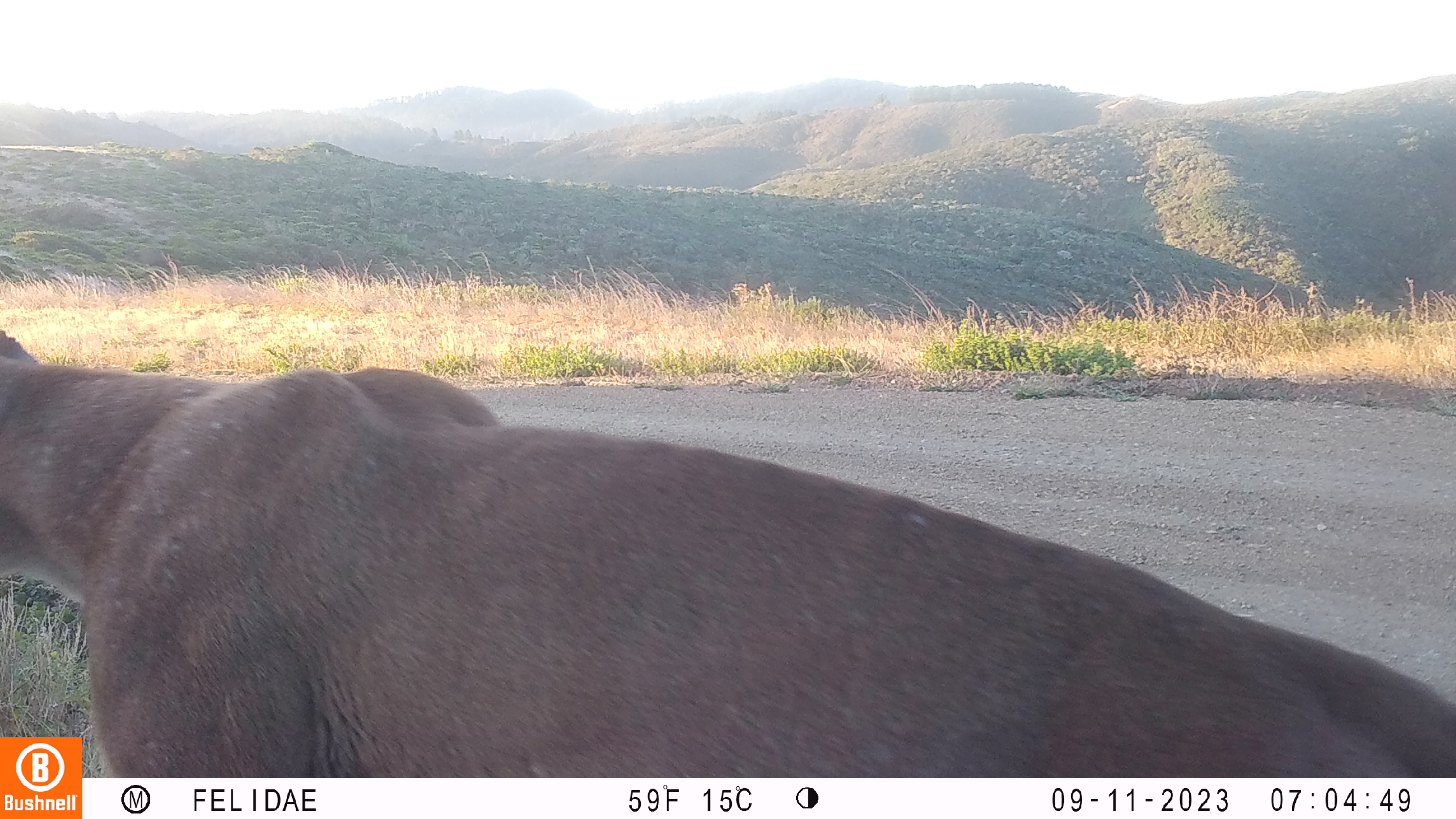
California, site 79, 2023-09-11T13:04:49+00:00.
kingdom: Animalia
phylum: Chordata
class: Mammalia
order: Carnivora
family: Felidae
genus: Puma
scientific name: Puma concolor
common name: puma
Puma (Puma concolor).